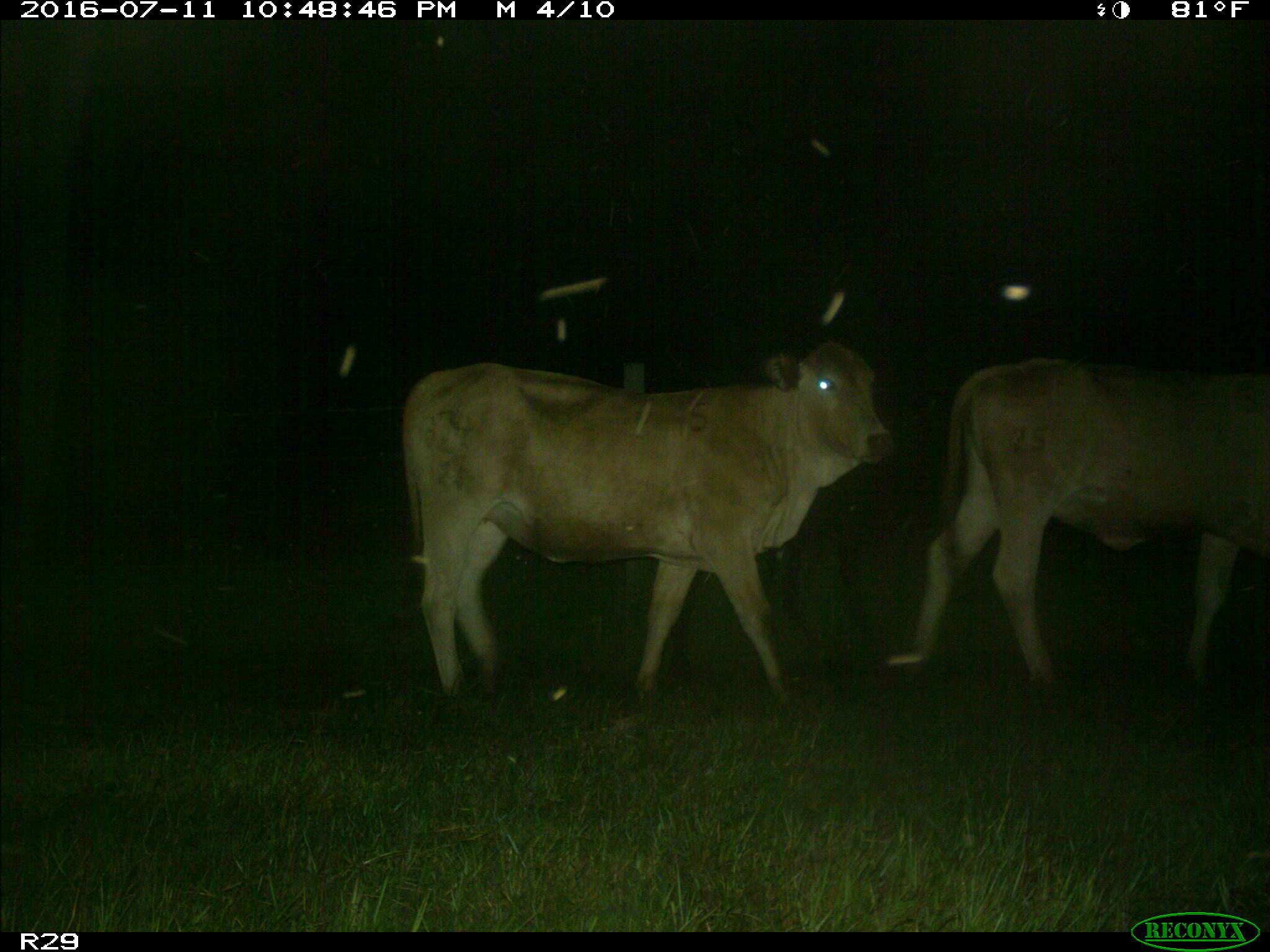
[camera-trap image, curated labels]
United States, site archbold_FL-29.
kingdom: Animalia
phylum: Chordata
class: Mammalia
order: Artiodactyla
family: Bovidae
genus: Bos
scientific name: Bos taurus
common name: domestic cow